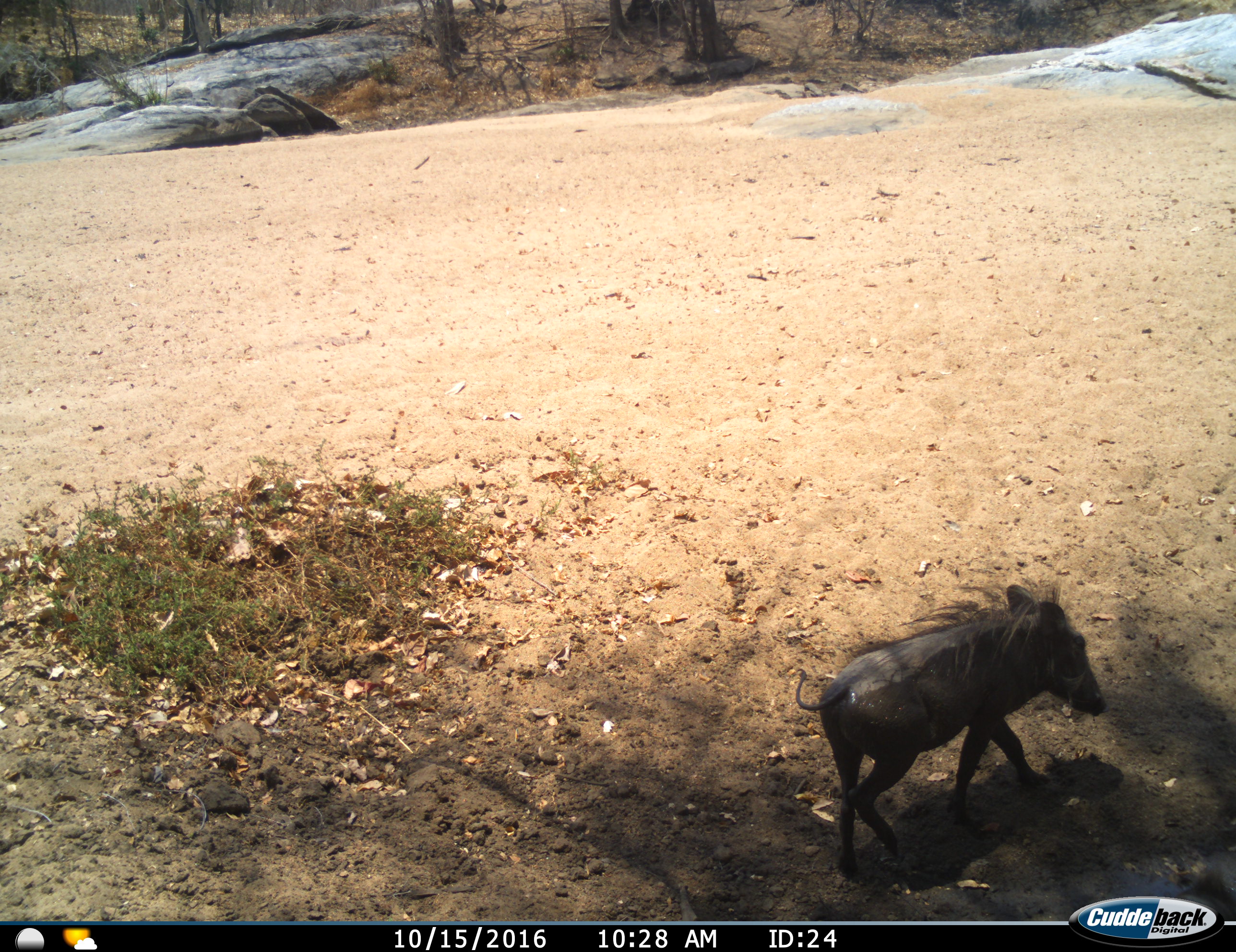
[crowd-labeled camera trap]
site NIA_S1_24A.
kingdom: Animalia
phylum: Chordata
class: Mammalia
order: Artiodactyla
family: Suidae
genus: Phacochoerus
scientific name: Phacochoerus africanus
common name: warthog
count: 1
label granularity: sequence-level